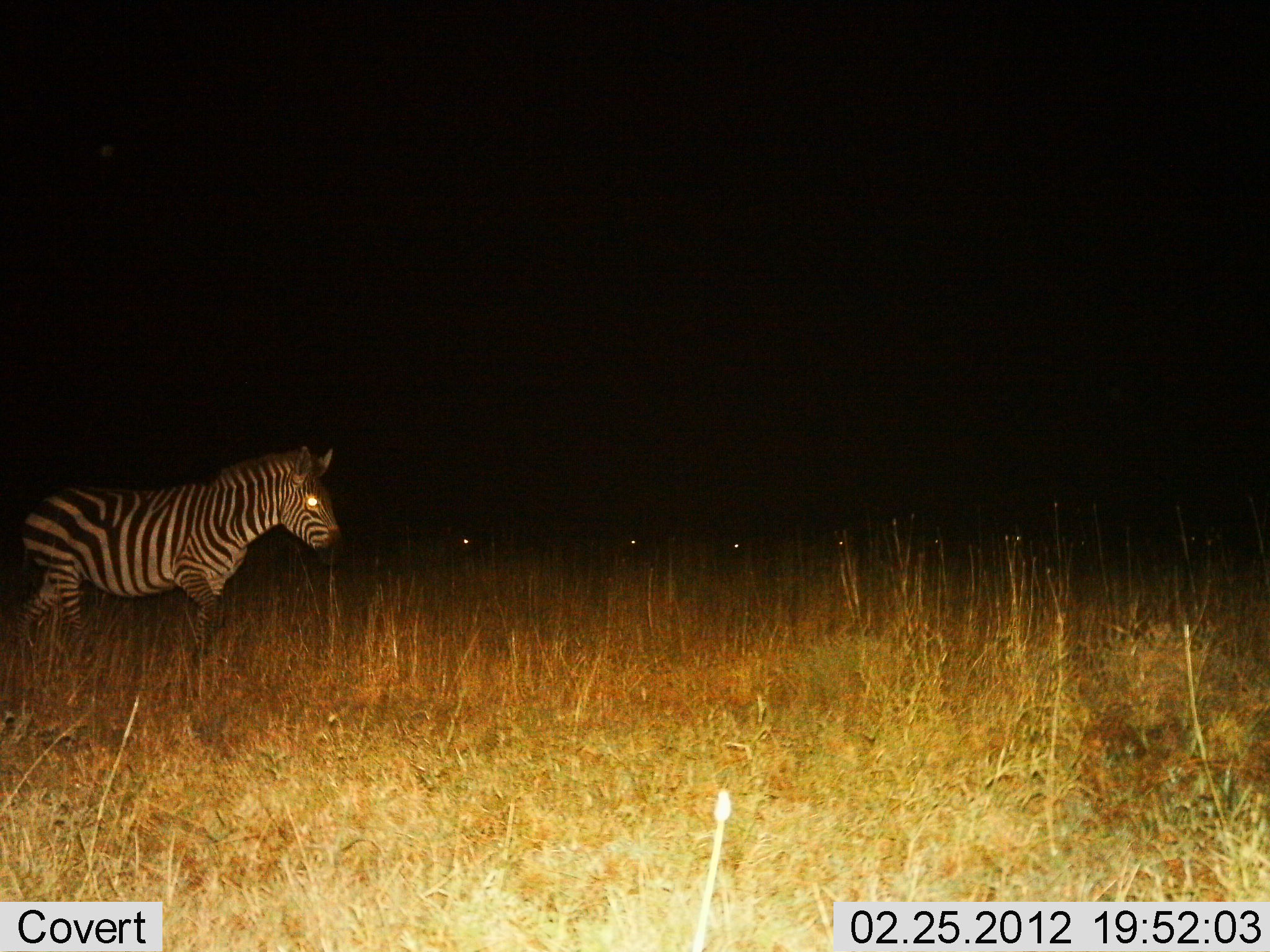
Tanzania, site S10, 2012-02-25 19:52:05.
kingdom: Animalia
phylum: Chordata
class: Mammalia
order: Perissodactyla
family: Equidae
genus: Equus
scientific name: Equus quagga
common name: plains zebra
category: zebra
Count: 1.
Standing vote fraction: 47%.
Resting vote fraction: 0%.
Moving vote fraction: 59%.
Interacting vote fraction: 0%.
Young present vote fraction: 0%.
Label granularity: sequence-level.